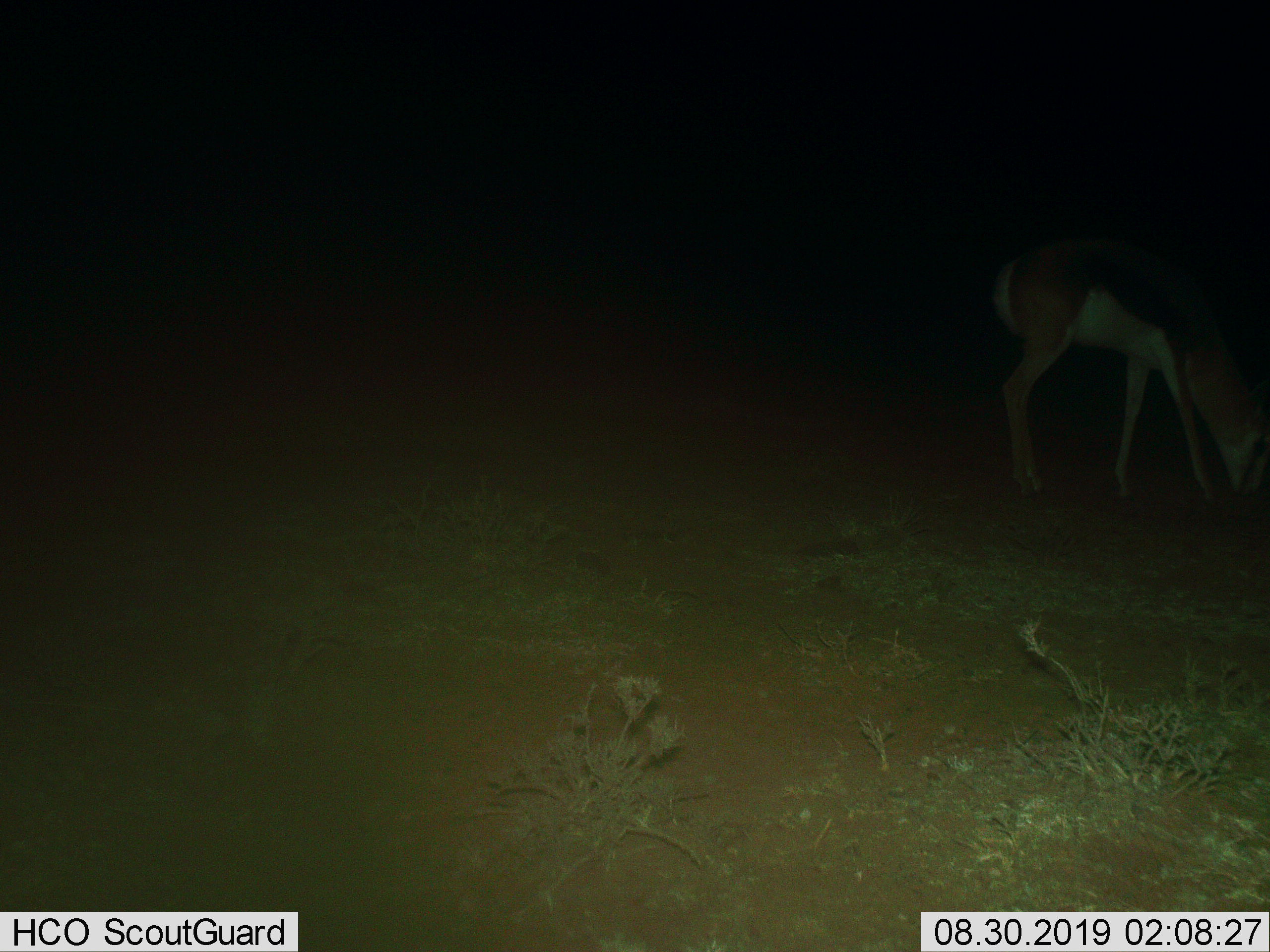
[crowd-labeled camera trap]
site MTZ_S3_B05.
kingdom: Animalia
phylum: Chordata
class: Mammalia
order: Artiodactyla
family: Bovidae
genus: Antidorcas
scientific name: Antidorcas marsupialis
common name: springbok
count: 1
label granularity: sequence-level